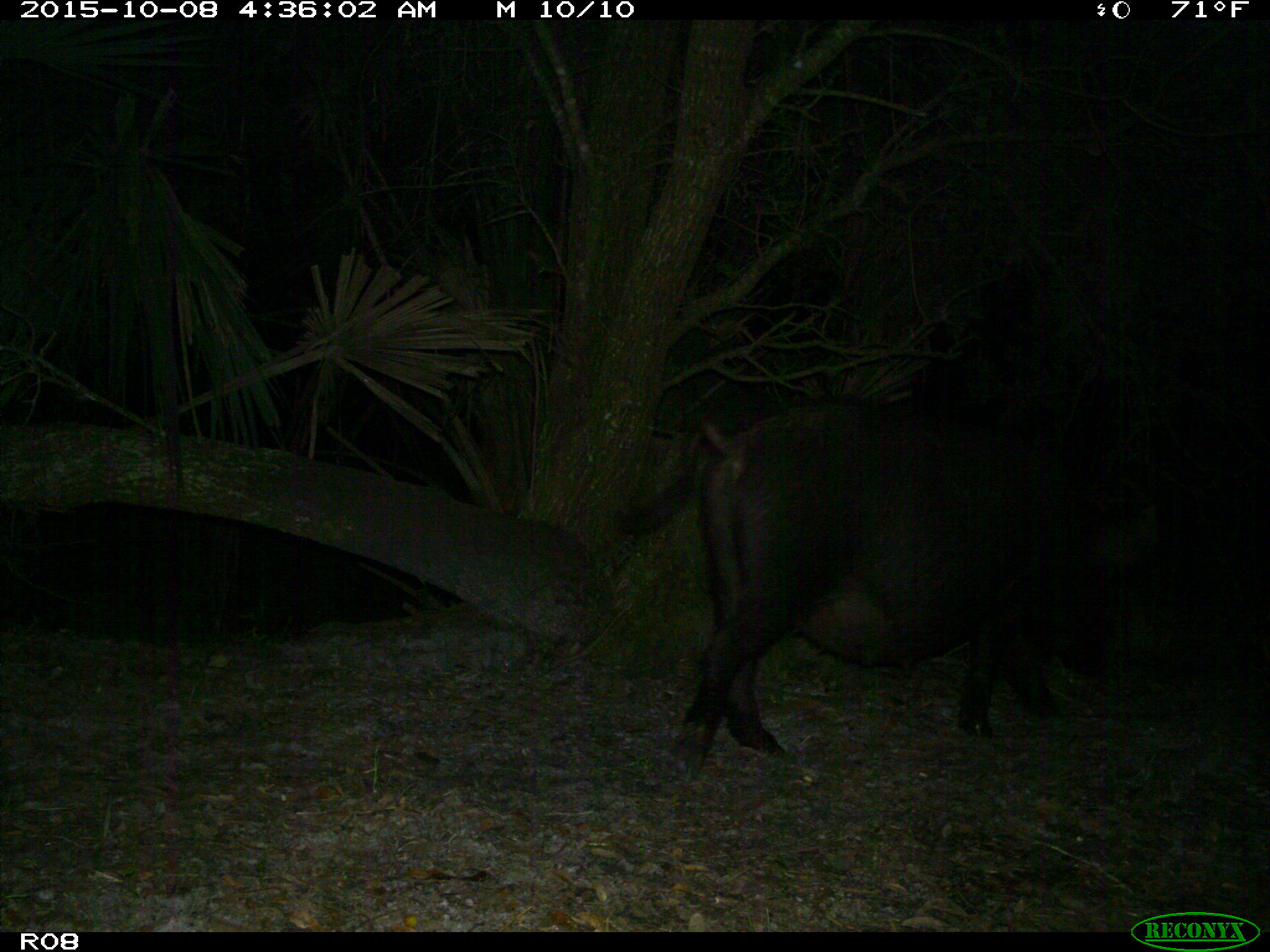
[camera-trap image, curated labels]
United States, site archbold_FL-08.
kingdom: Animalia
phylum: Chordata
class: Mammalia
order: Artiodactyla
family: Suidae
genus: Sus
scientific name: Sus scrofa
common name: wild boar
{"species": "Sus scrofa (wild boar)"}